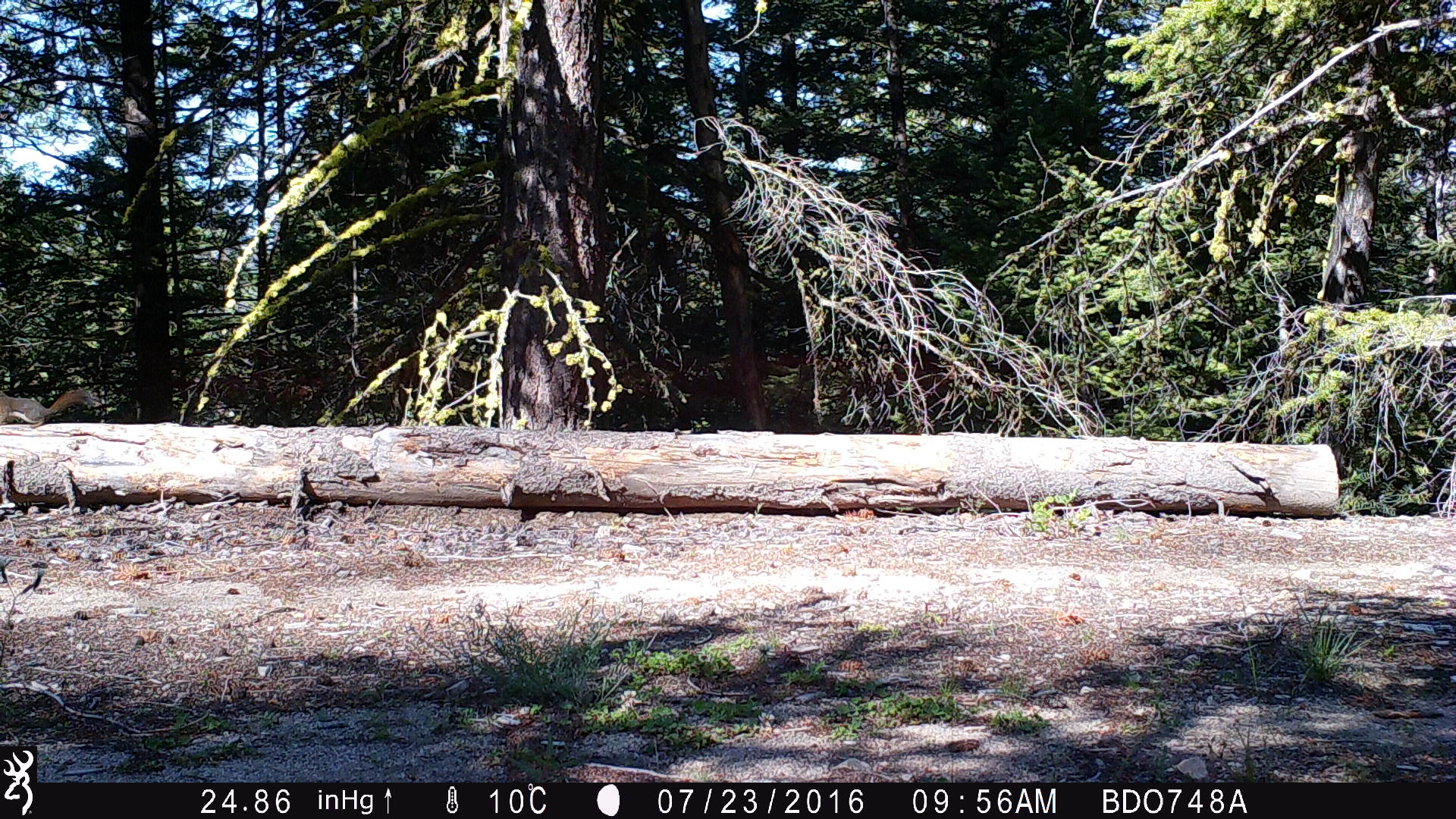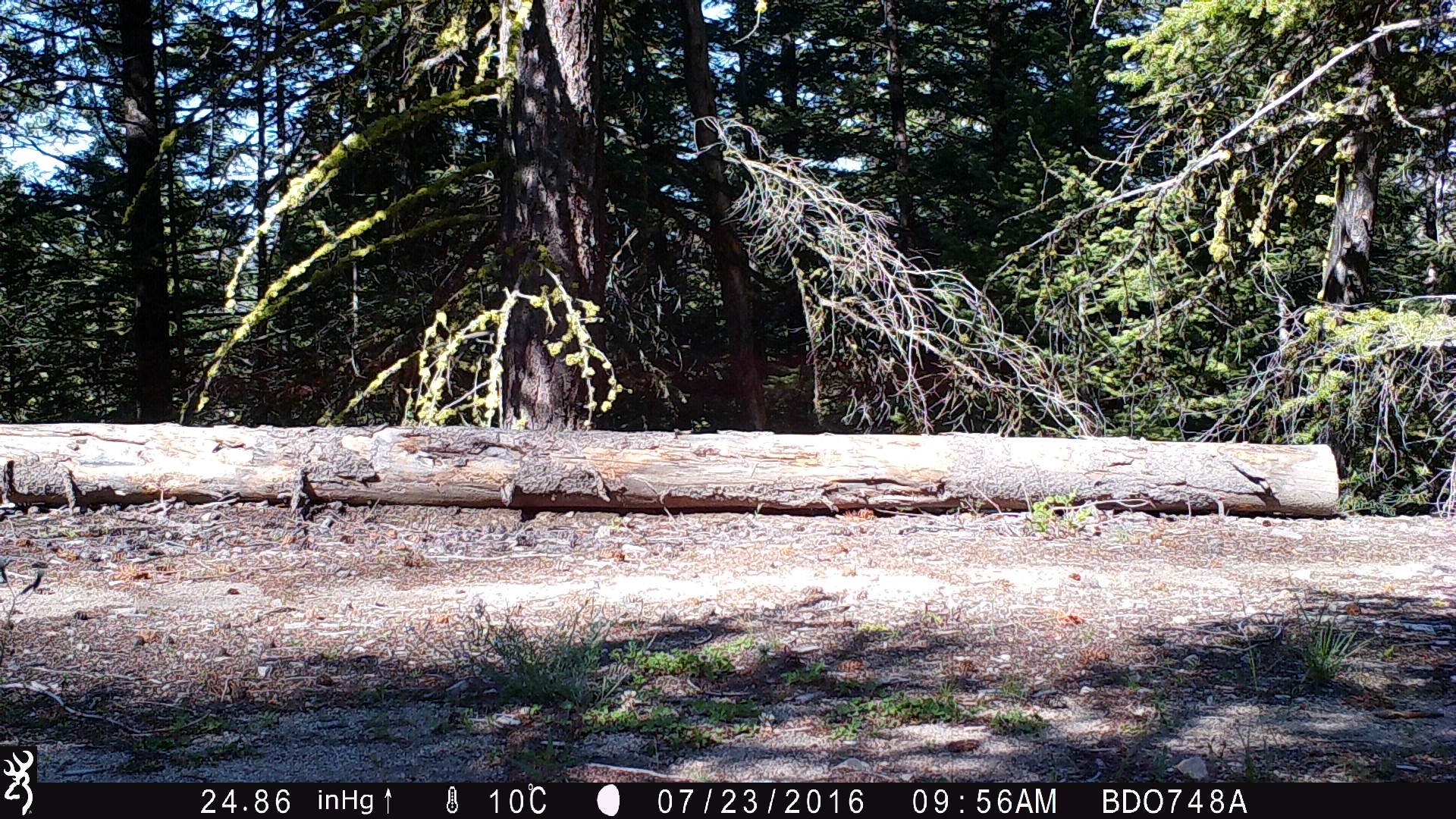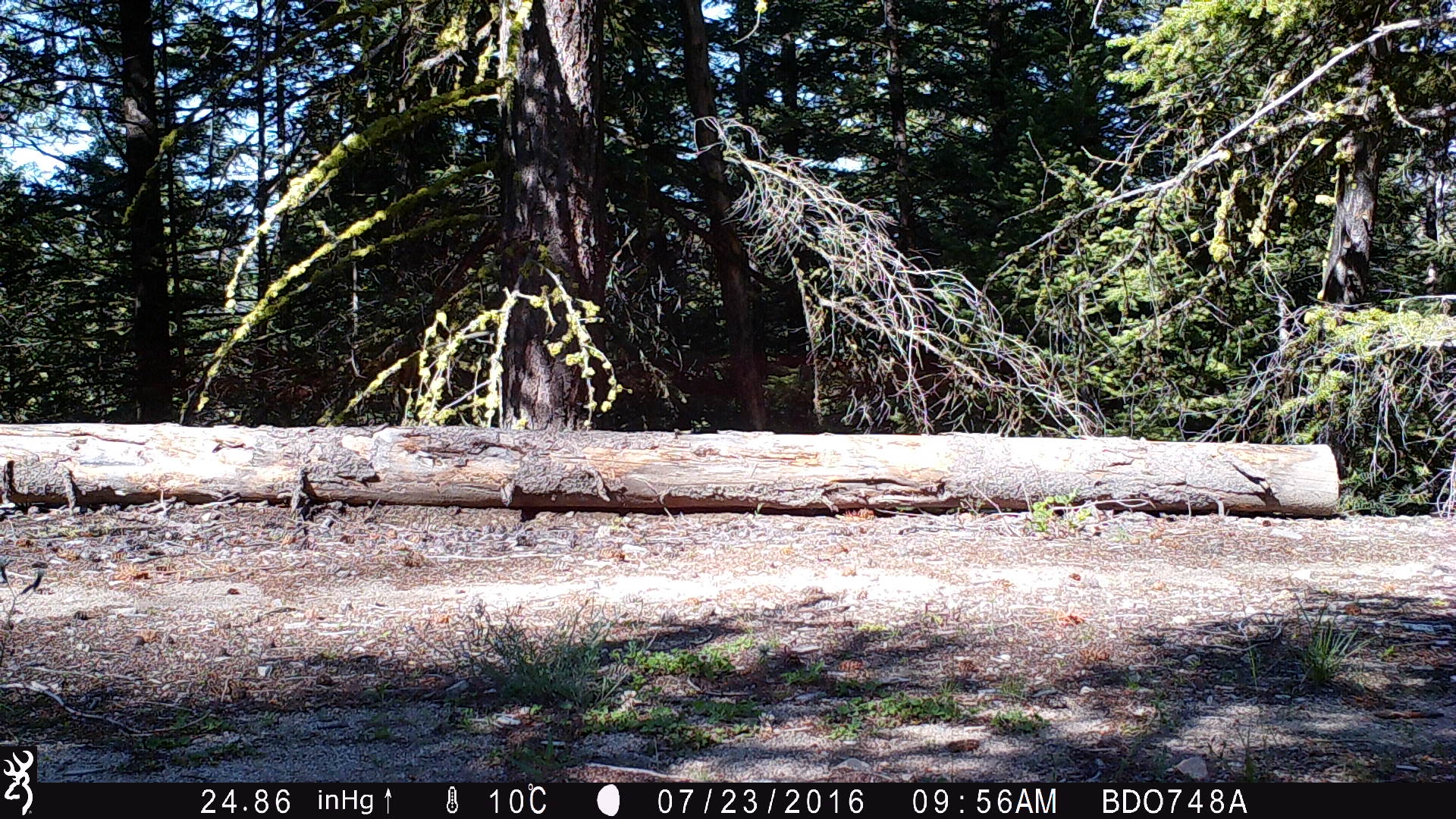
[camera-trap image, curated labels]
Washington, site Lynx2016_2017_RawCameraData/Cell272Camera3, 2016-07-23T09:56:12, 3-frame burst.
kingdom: Animalia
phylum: Chordata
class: Mammalia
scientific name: Mammalia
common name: small mammal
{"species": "small mammal (Mammalia)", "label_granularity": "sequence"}